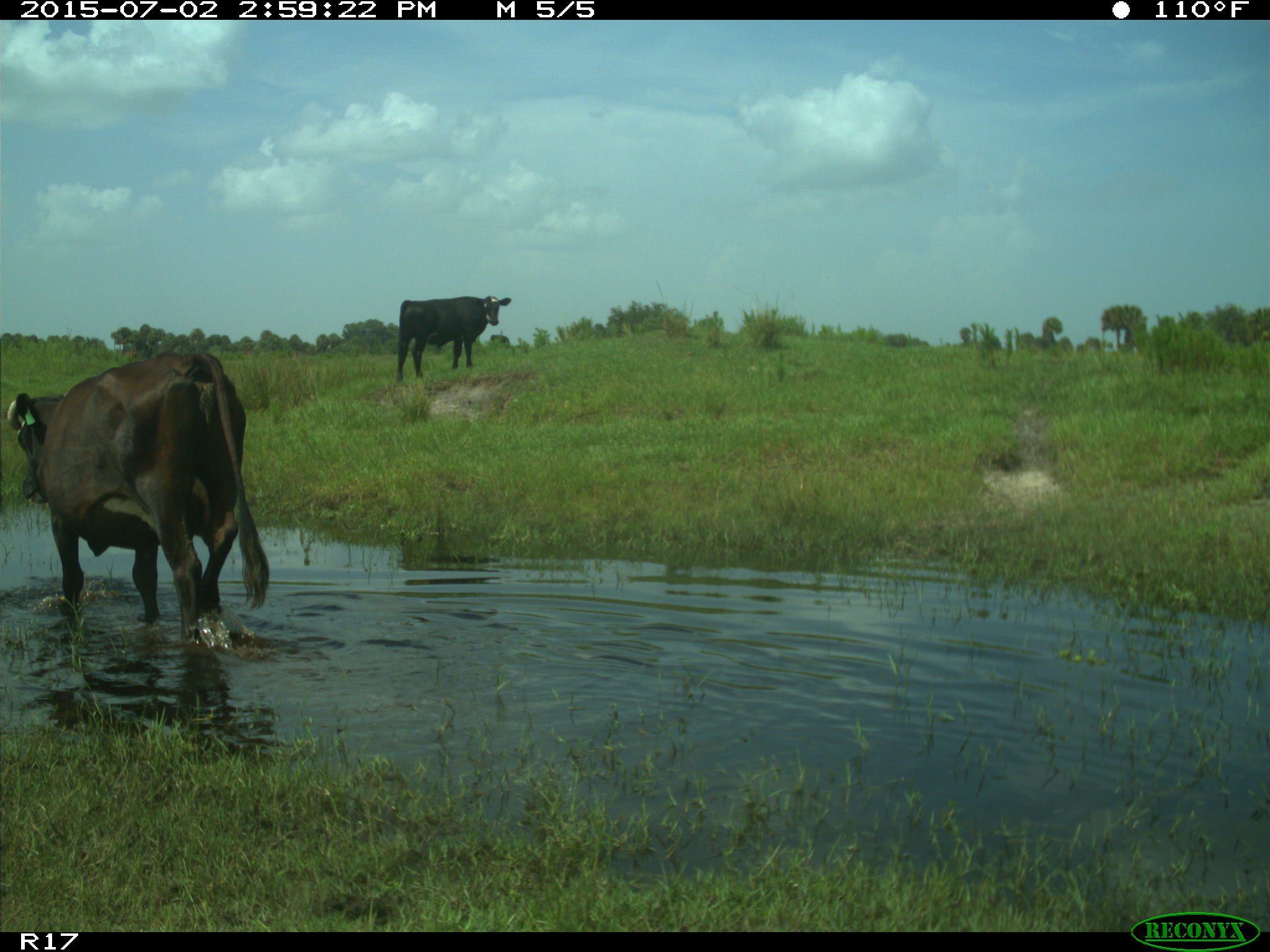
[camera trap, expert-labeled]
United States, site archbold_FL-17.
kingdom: Animalia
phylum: Chordata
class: Mammalia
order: Artiodactyla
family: Bovidae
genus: Bos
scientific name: Bos taurus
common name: domestic cow